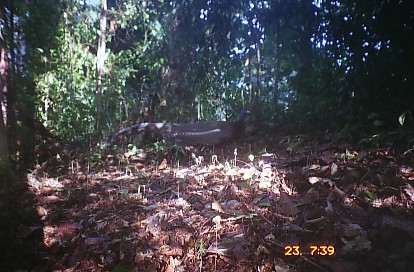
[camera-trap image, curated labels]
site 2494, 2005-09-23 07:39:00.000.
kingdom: Animalia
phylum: Chordata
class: Aves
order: Galliformes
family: Phasianidae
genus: Argusianus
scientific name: Argusianus argus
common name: great argus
Argusianus argus (great argus), count 1.